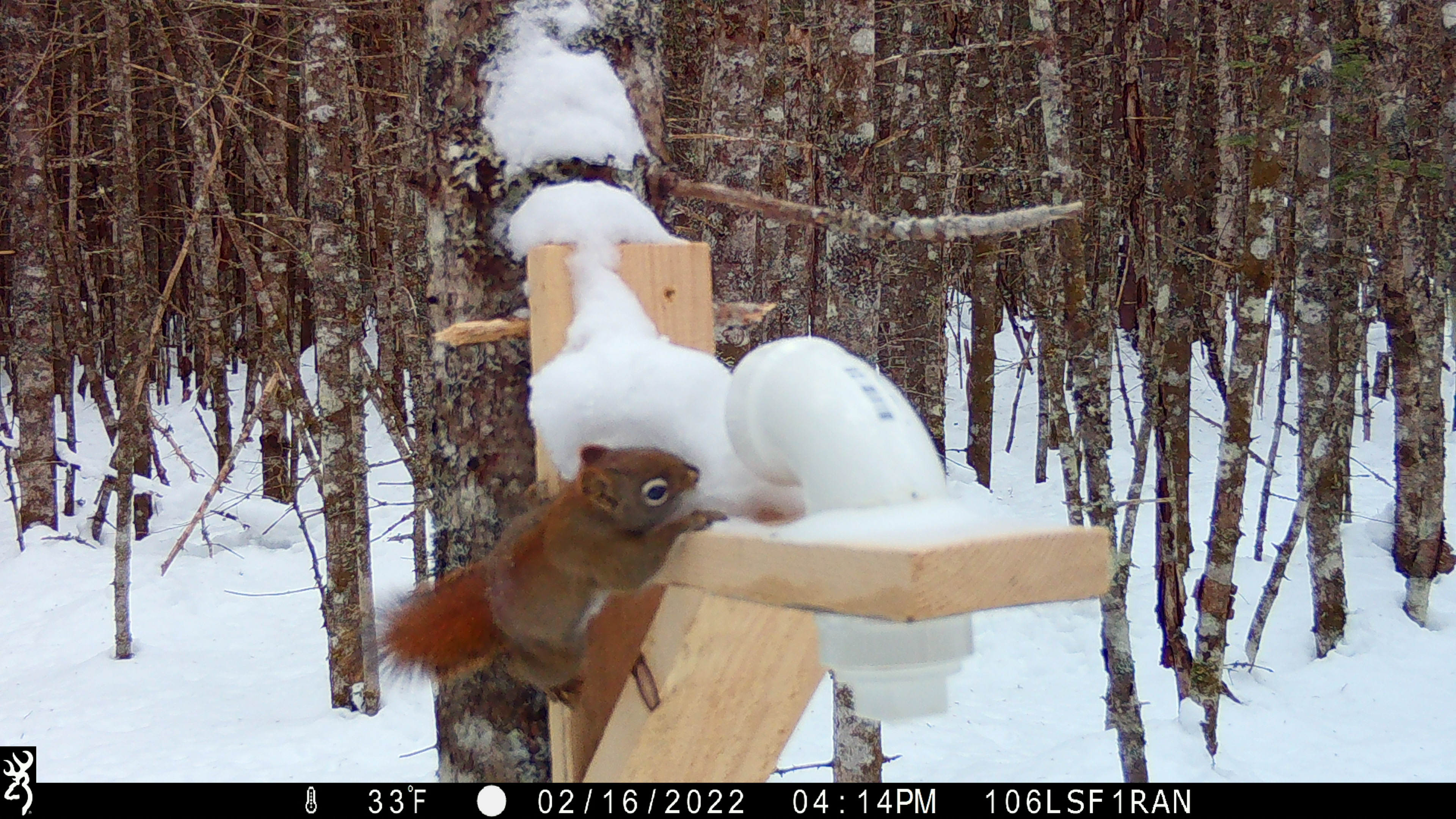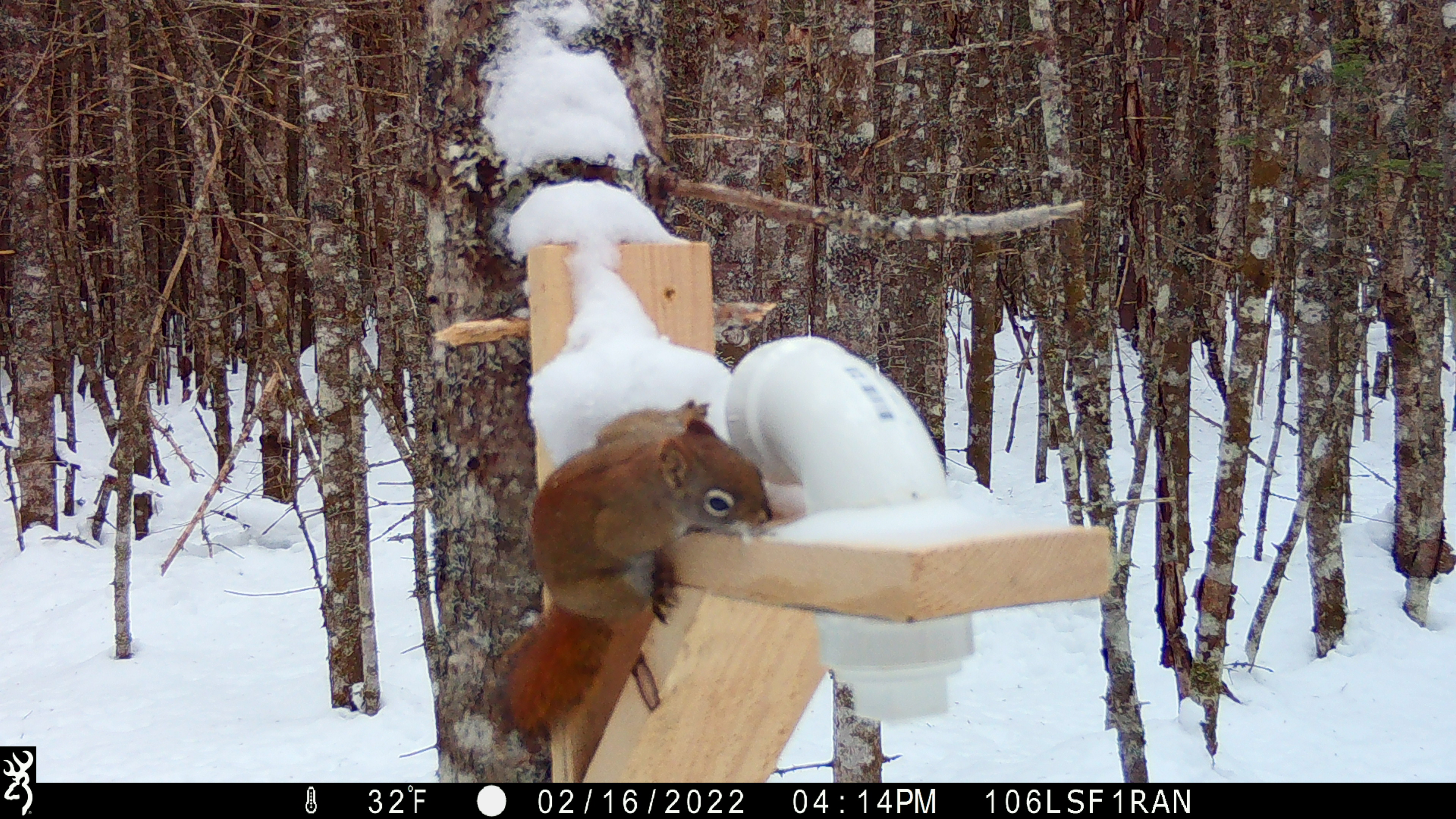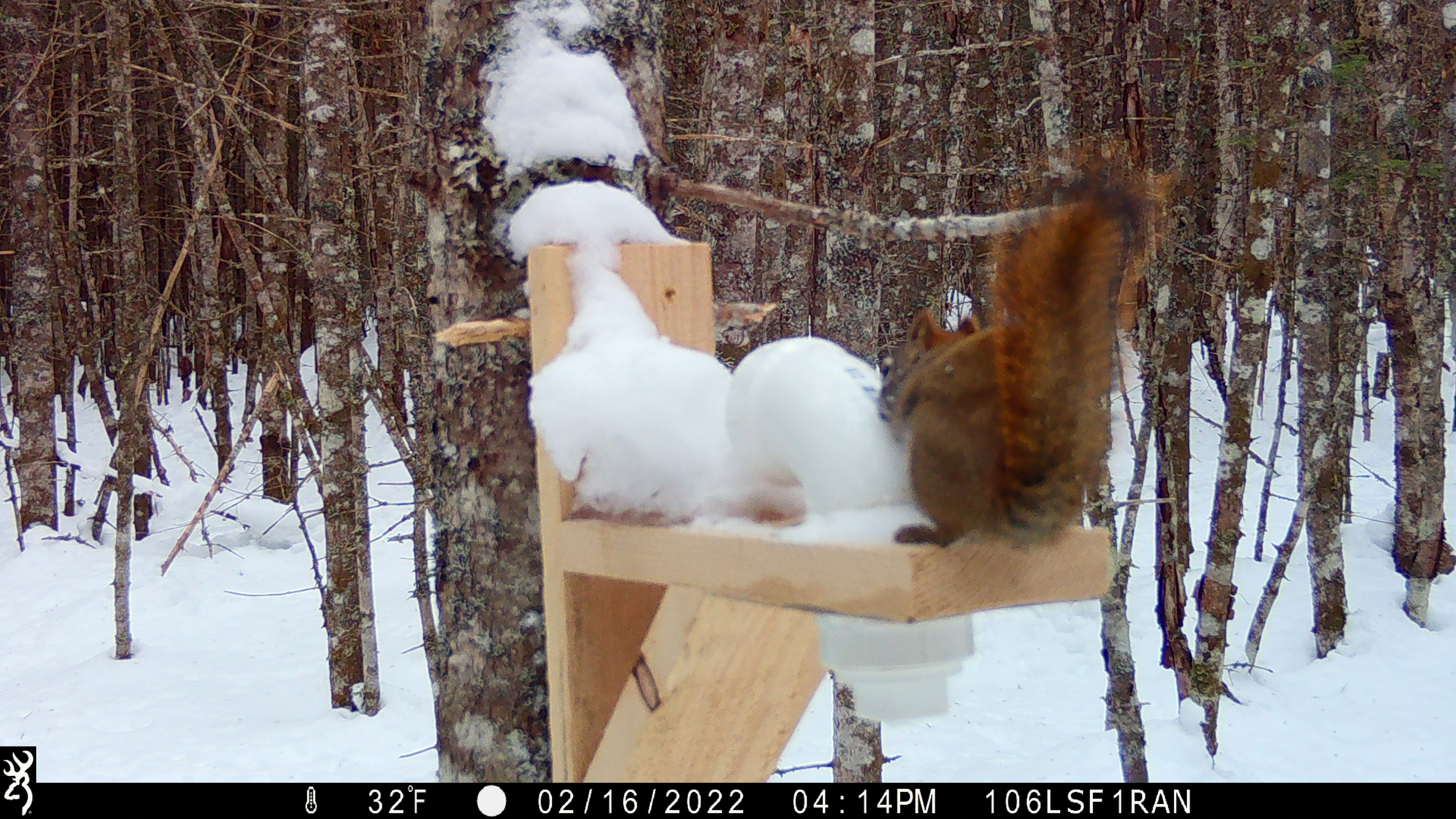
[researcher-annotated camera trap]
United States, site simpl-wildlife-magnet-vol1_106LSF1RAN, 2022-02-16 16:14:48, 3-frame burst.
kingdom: Animalia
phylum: Chordata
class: Mammalia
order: Rodentia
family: Sciuridae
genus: Tamiasciurus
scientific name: Tamiasciurus hudsonicus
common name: red squirrel